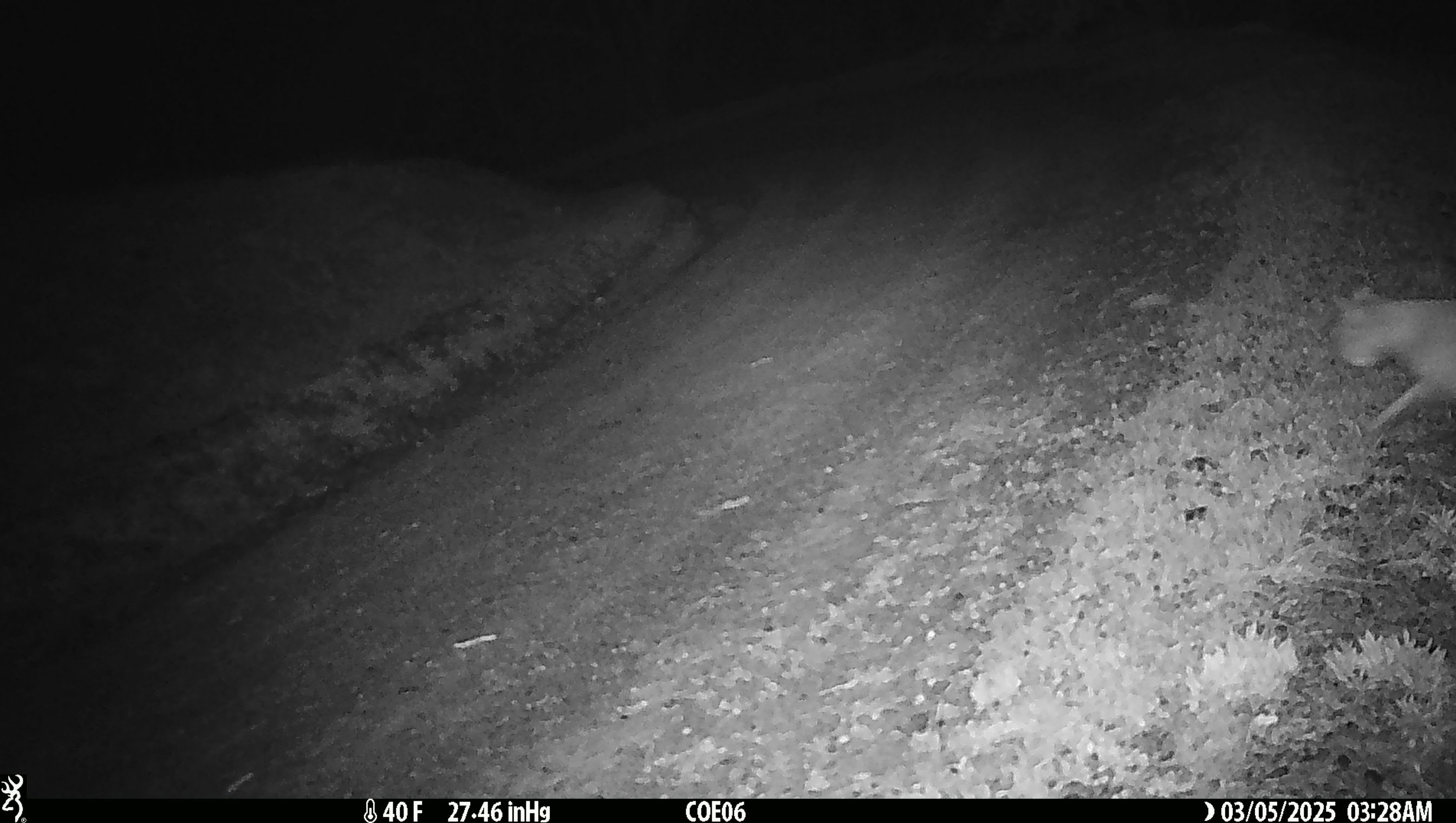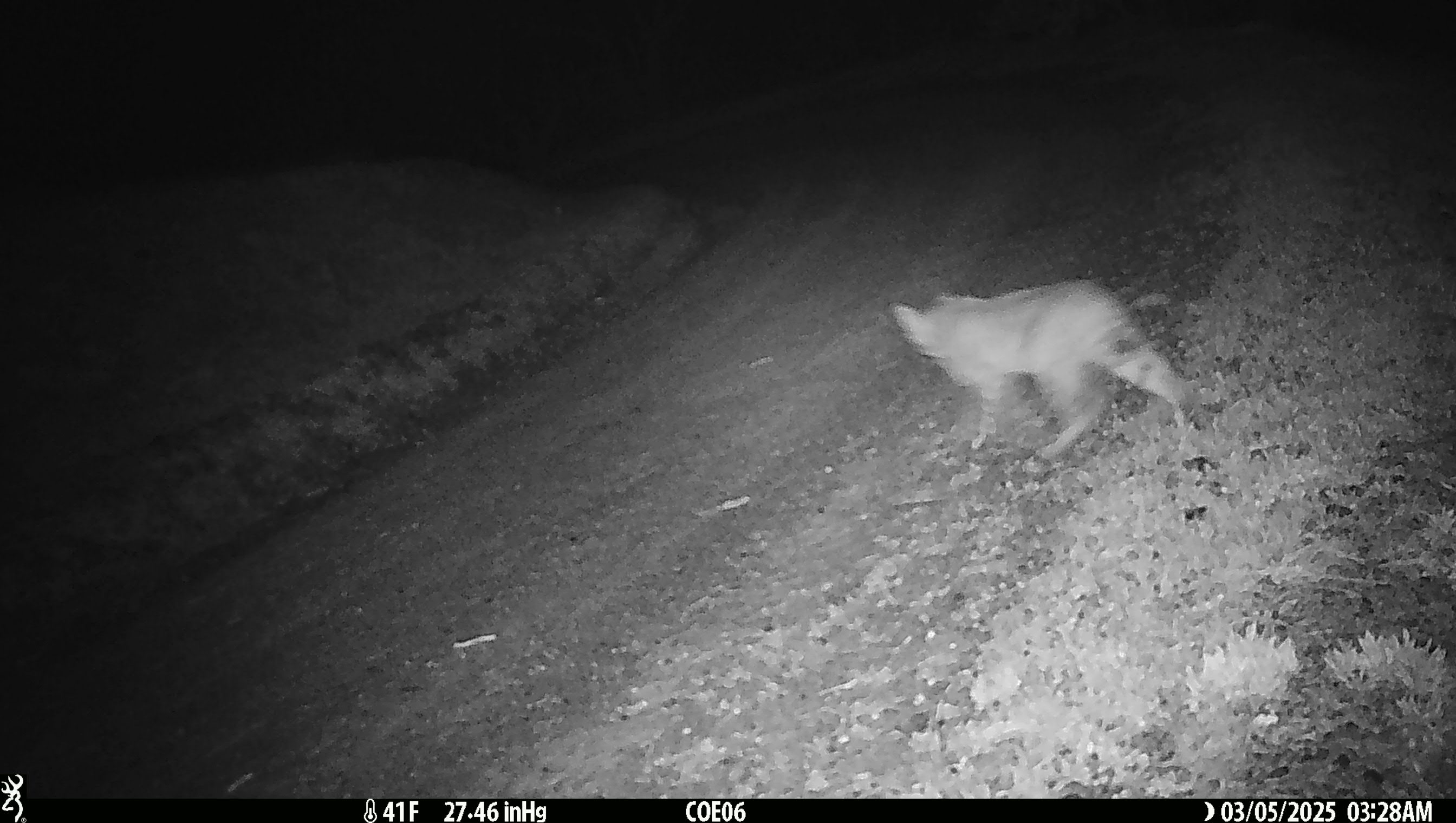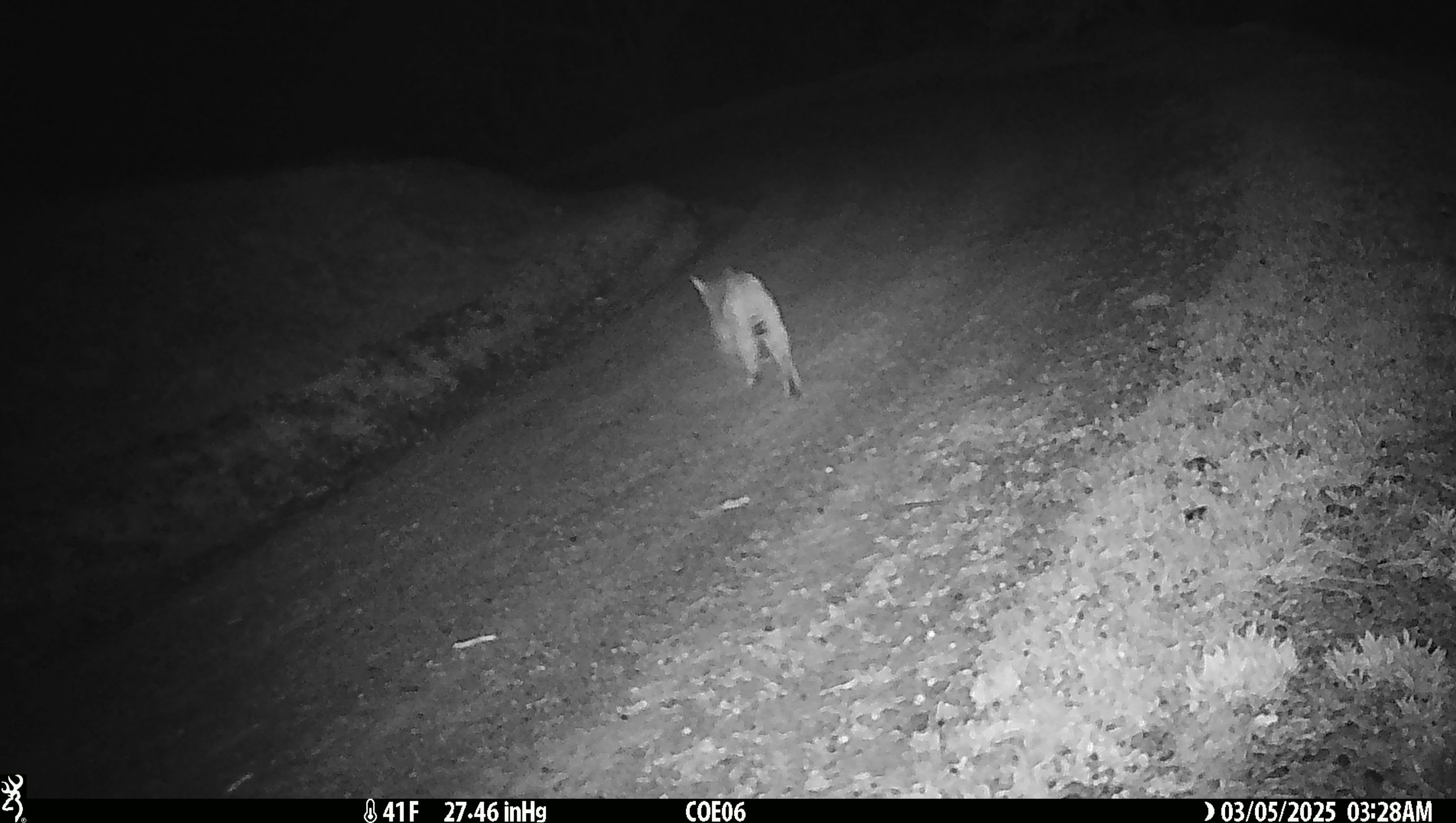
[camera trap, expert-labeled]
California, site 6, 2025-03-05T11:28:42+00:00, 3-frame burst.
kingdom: Animalia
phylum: Chordata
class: Mammalia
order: Carnivora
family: Felidae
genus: Lynx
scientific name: Lynx rufus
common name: bobcat